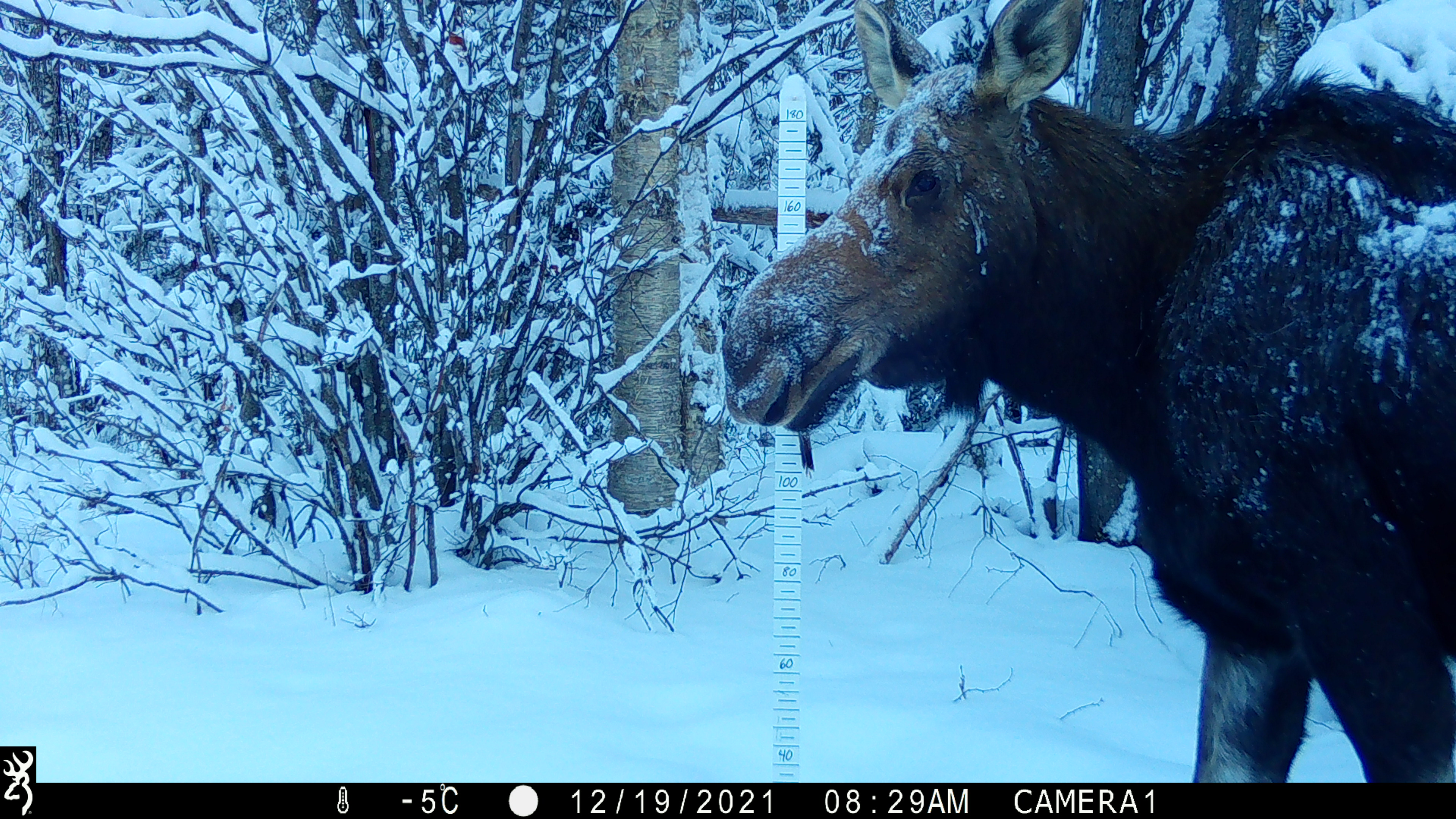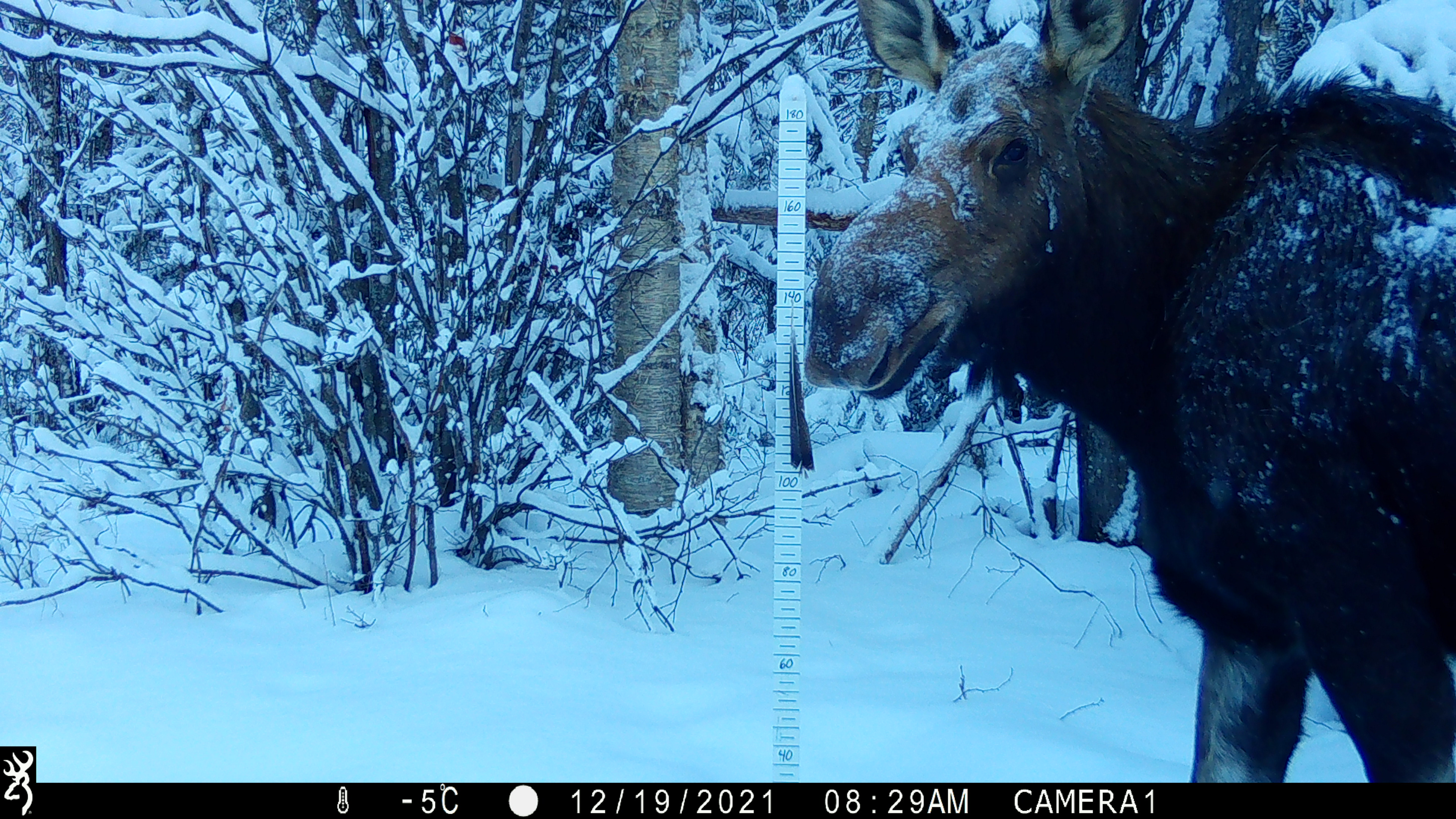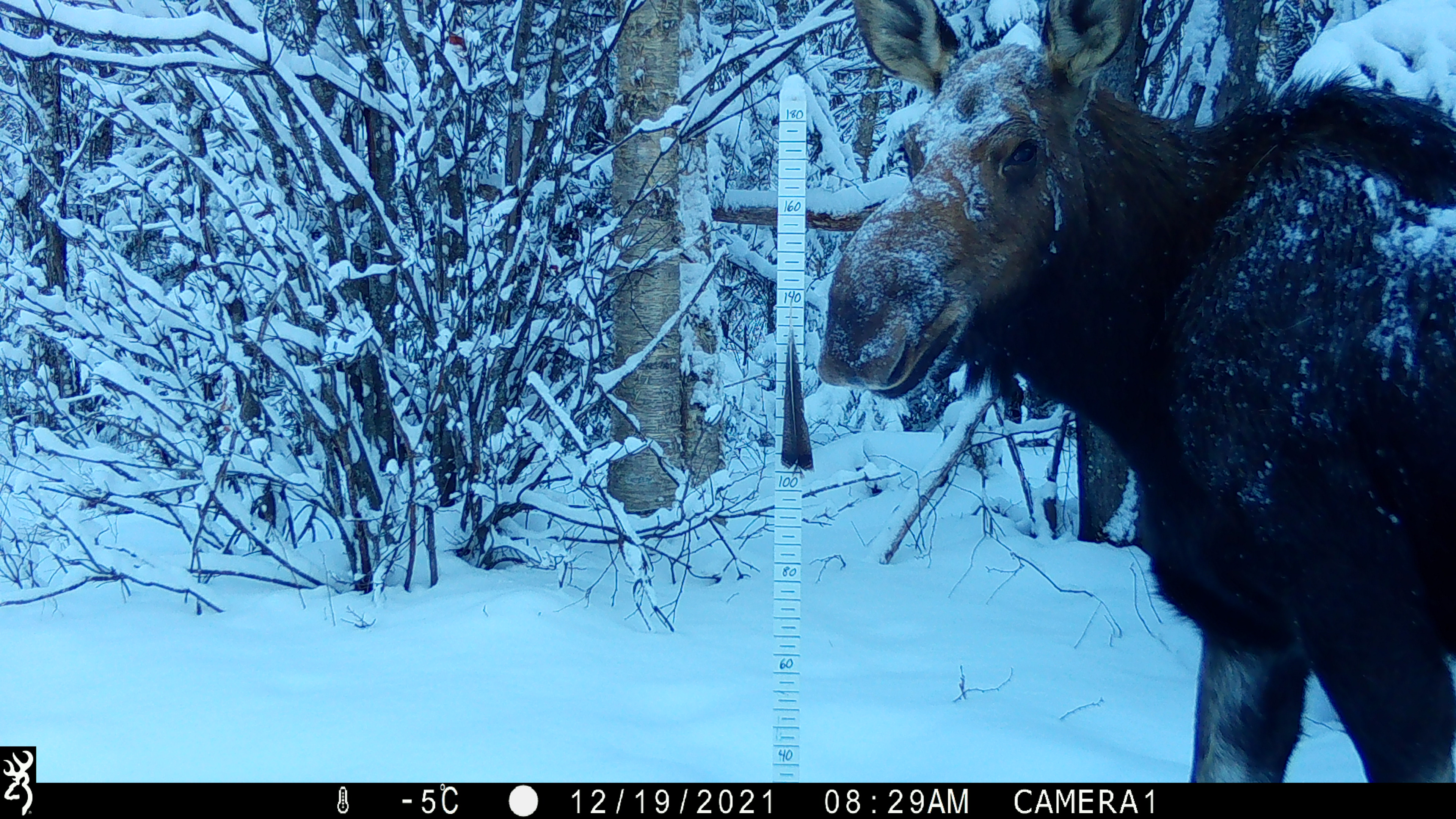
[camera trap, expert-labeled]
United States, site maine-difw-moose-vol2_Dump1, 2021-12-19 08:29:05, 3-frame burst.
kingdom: Animalia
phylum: Chordata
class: Mammalia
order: Artiodactyla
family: Cervidae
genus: Alces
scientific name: Alces alces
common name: moose